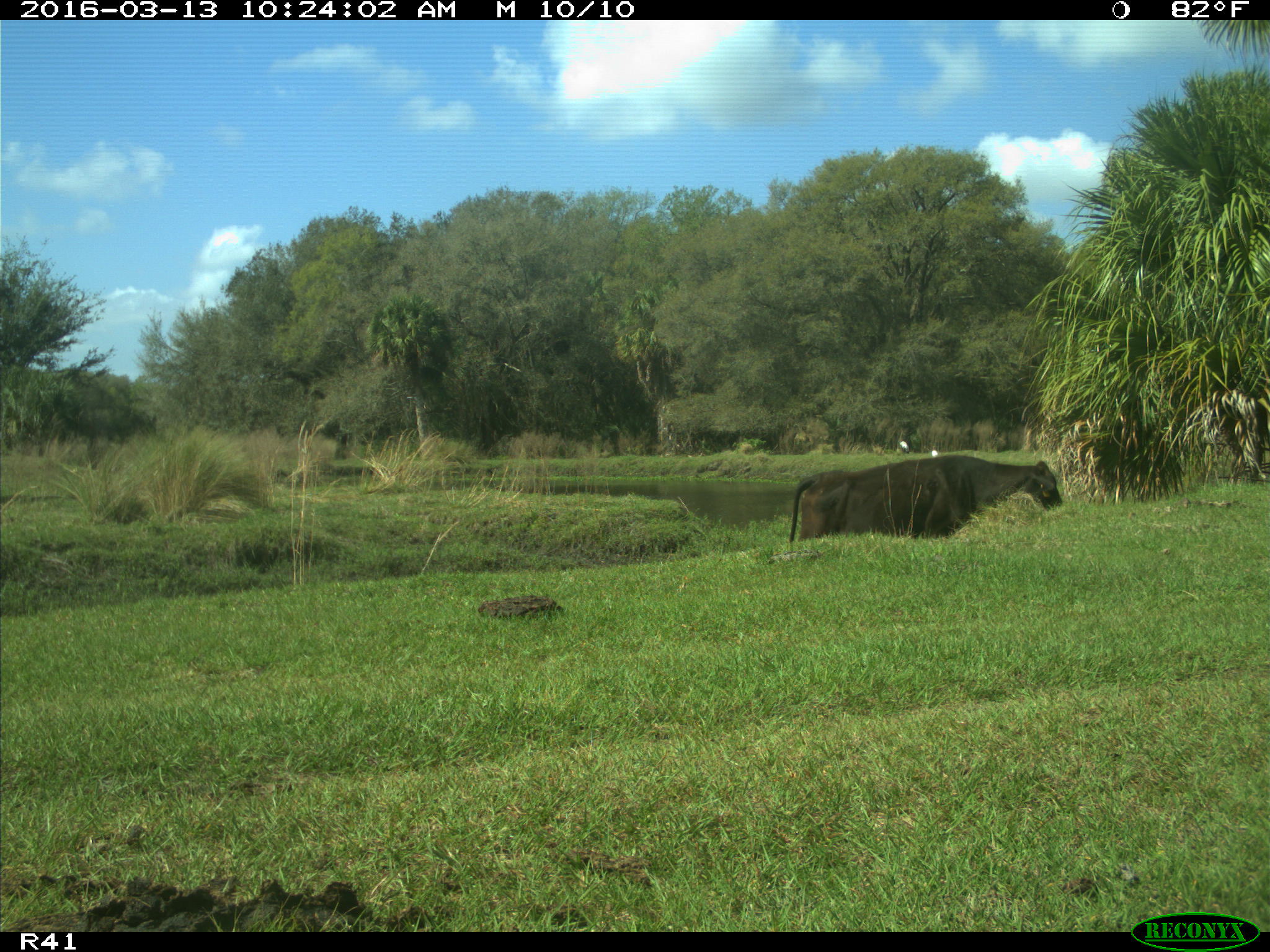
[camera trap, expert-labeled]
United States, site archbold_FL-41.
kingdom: Animalia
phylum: Chordata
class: Mammalia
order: Artiodactyla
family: Bovidae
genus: Bos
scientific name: Bos taurus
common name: domestic cow